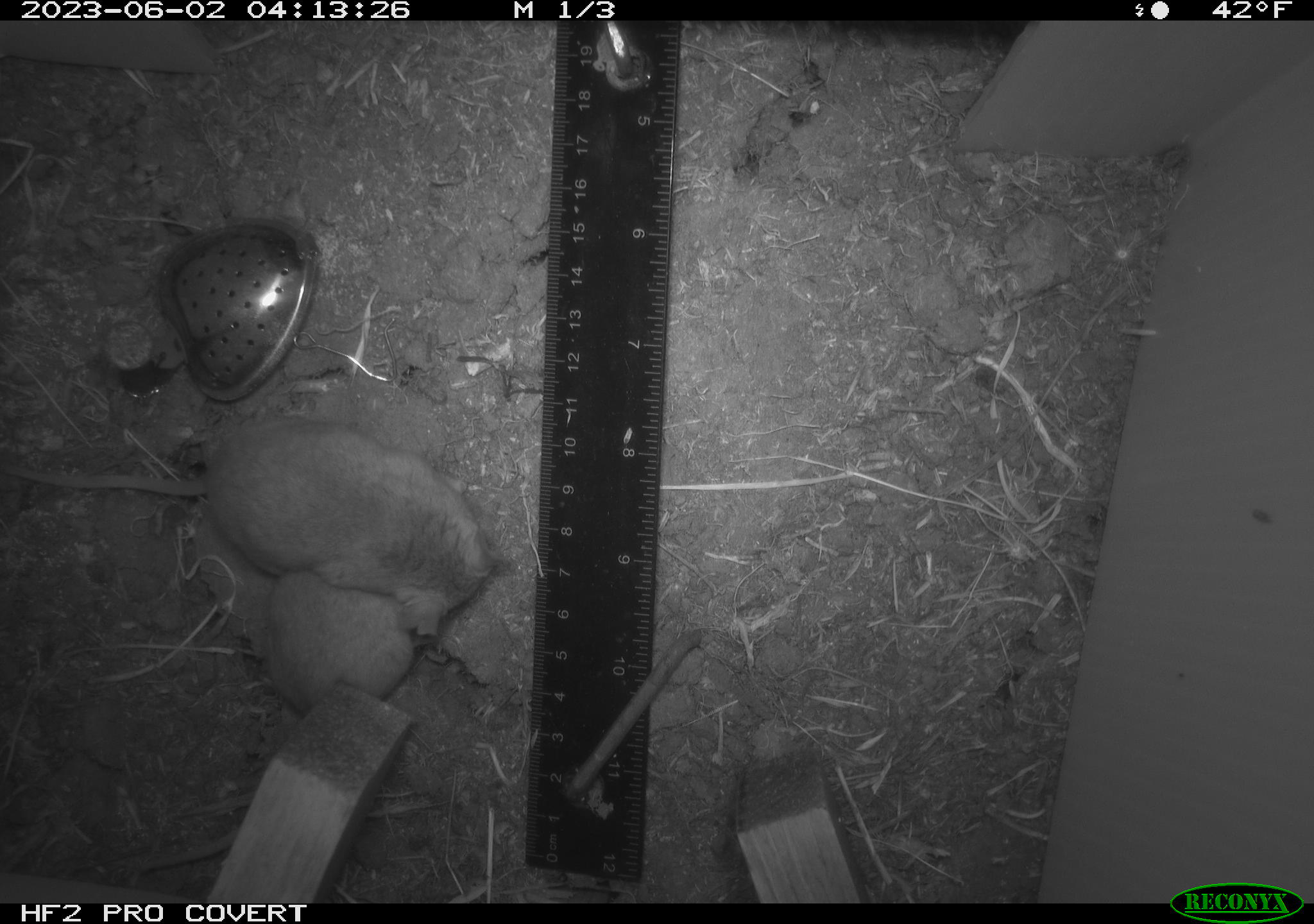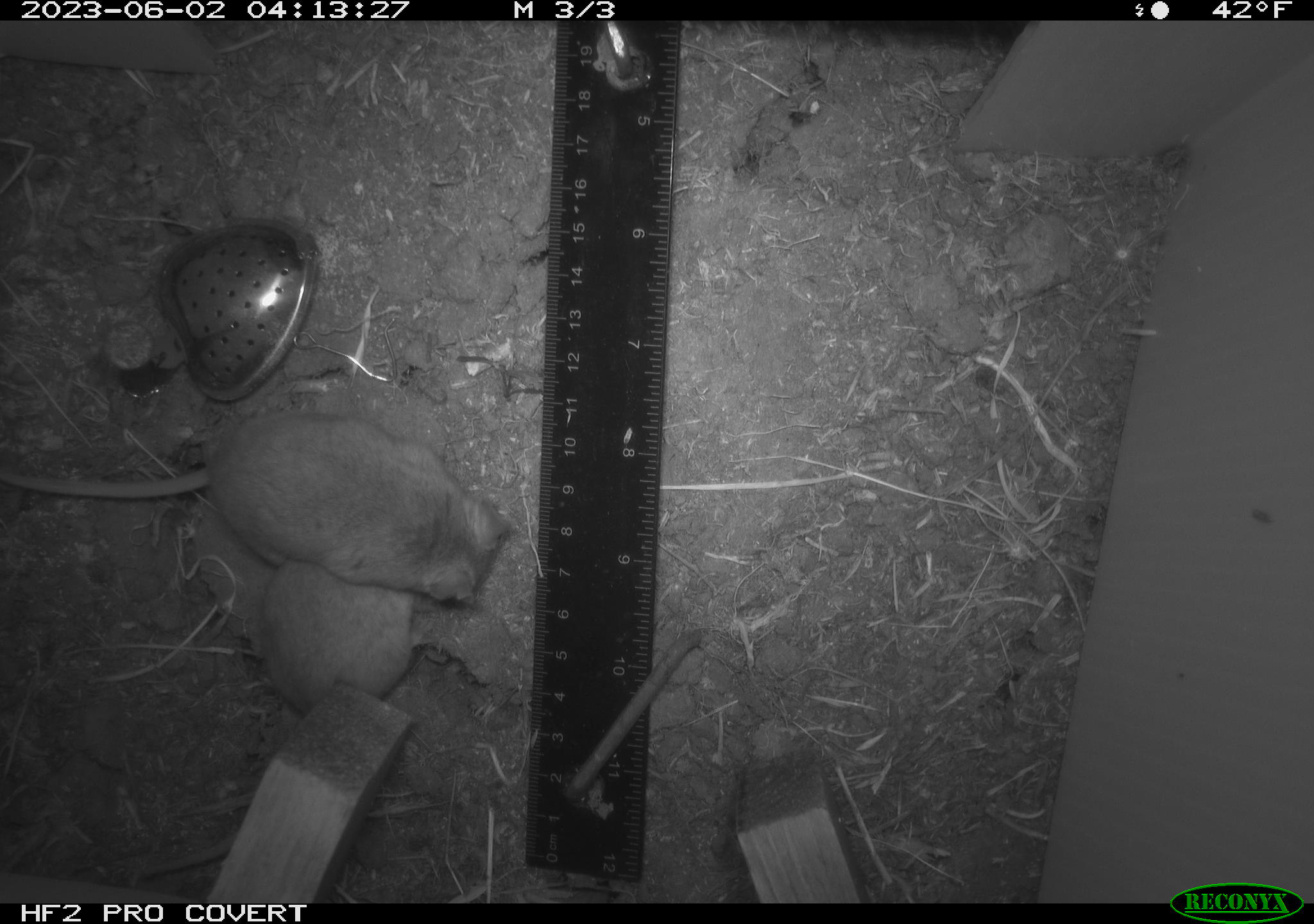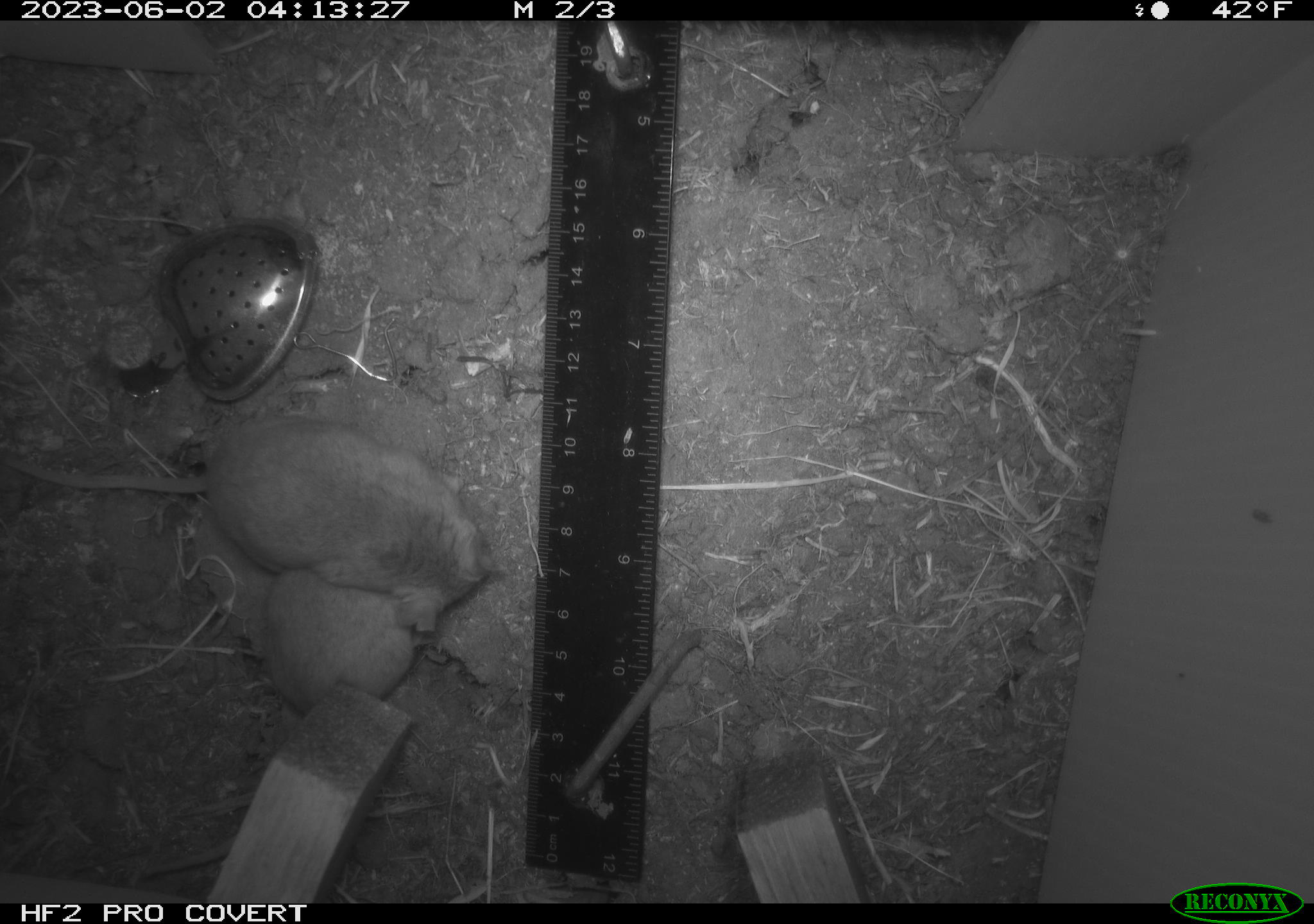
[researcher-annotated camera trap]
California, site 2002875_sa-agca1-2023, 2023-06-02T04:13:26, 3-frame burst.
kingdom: Animalia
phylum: Chordata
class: Mammalia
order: Rodentia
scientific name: Rodentia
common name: mouse species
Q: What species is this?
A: Mouse species (Rodentia).